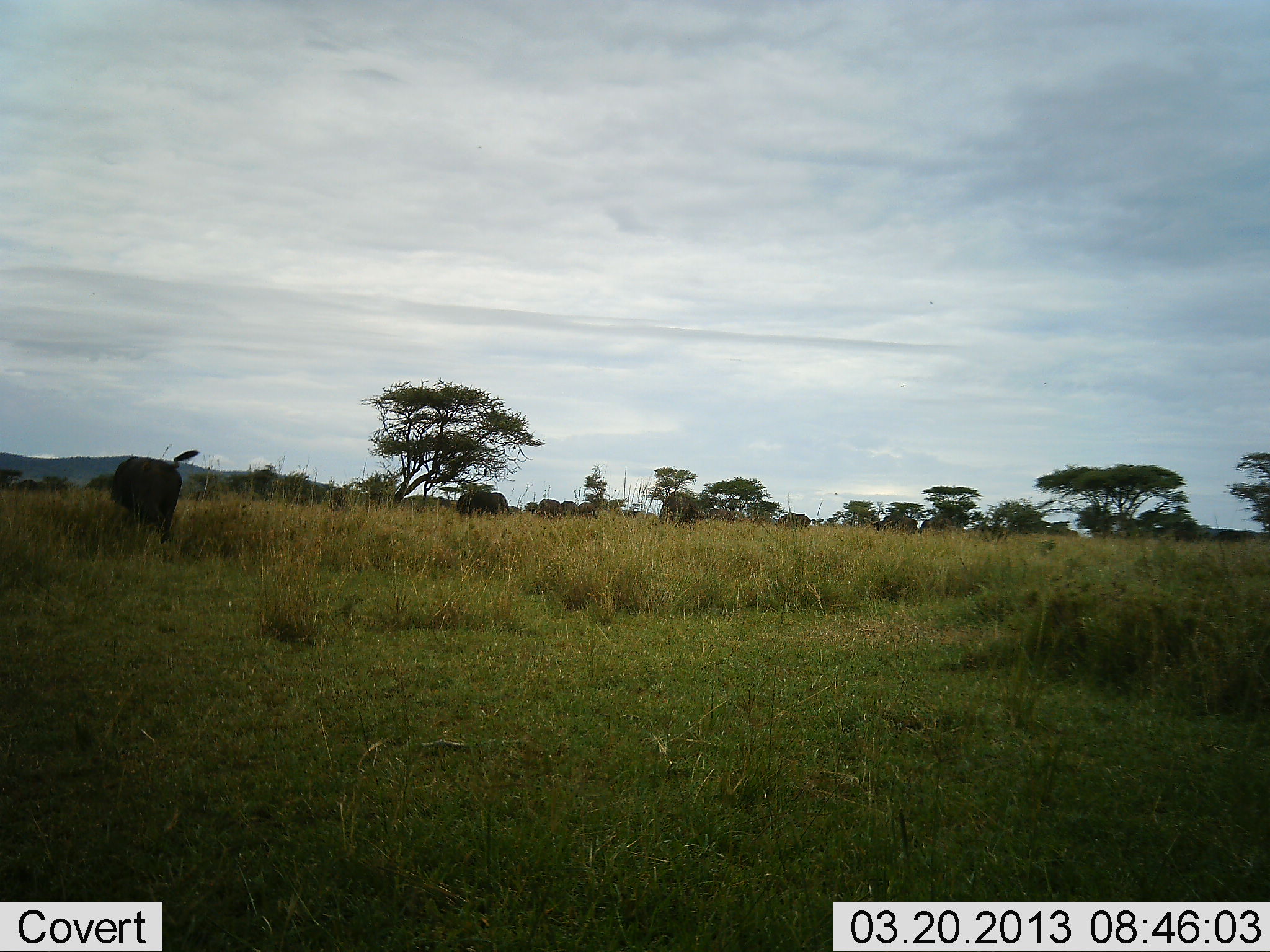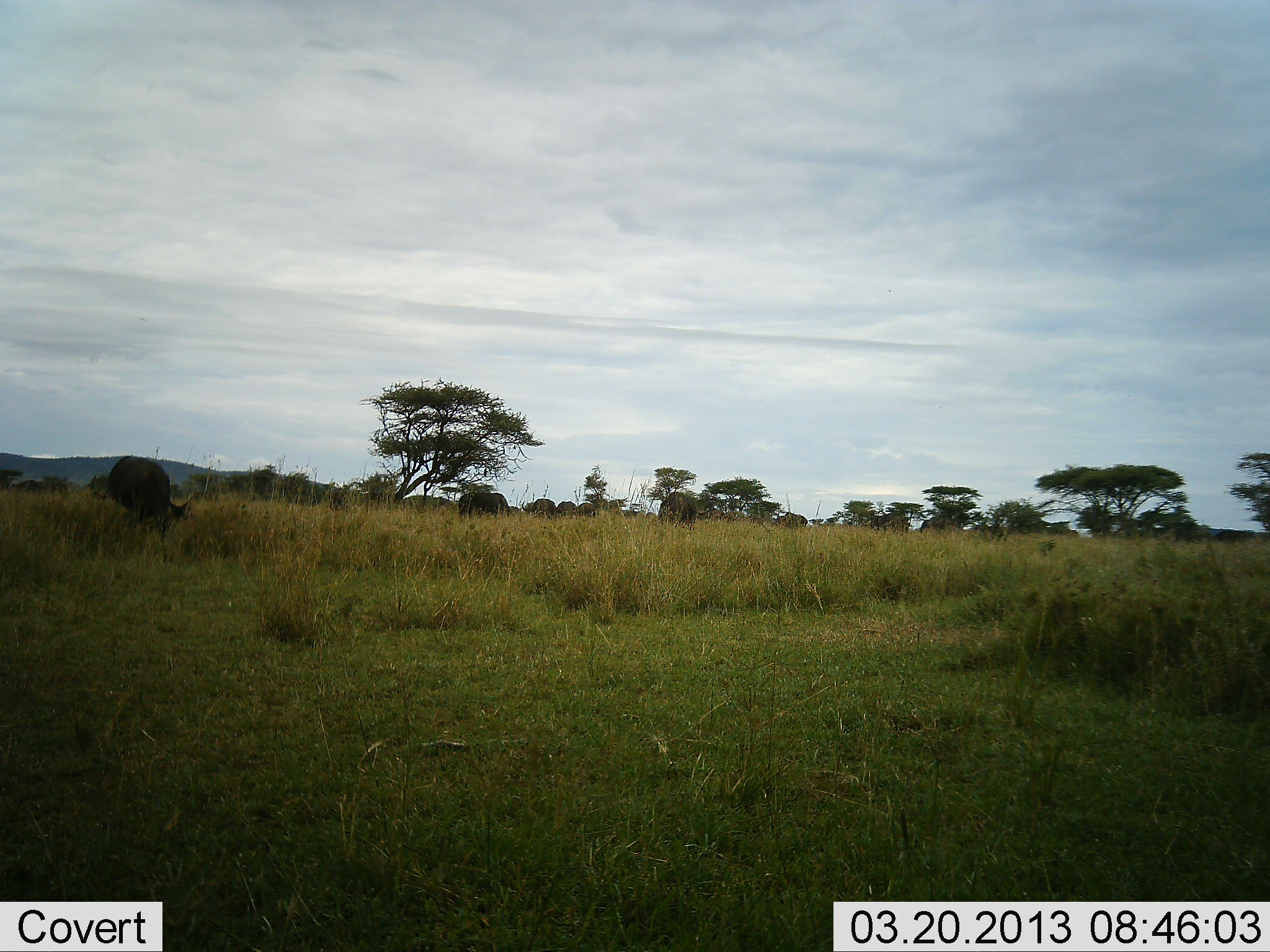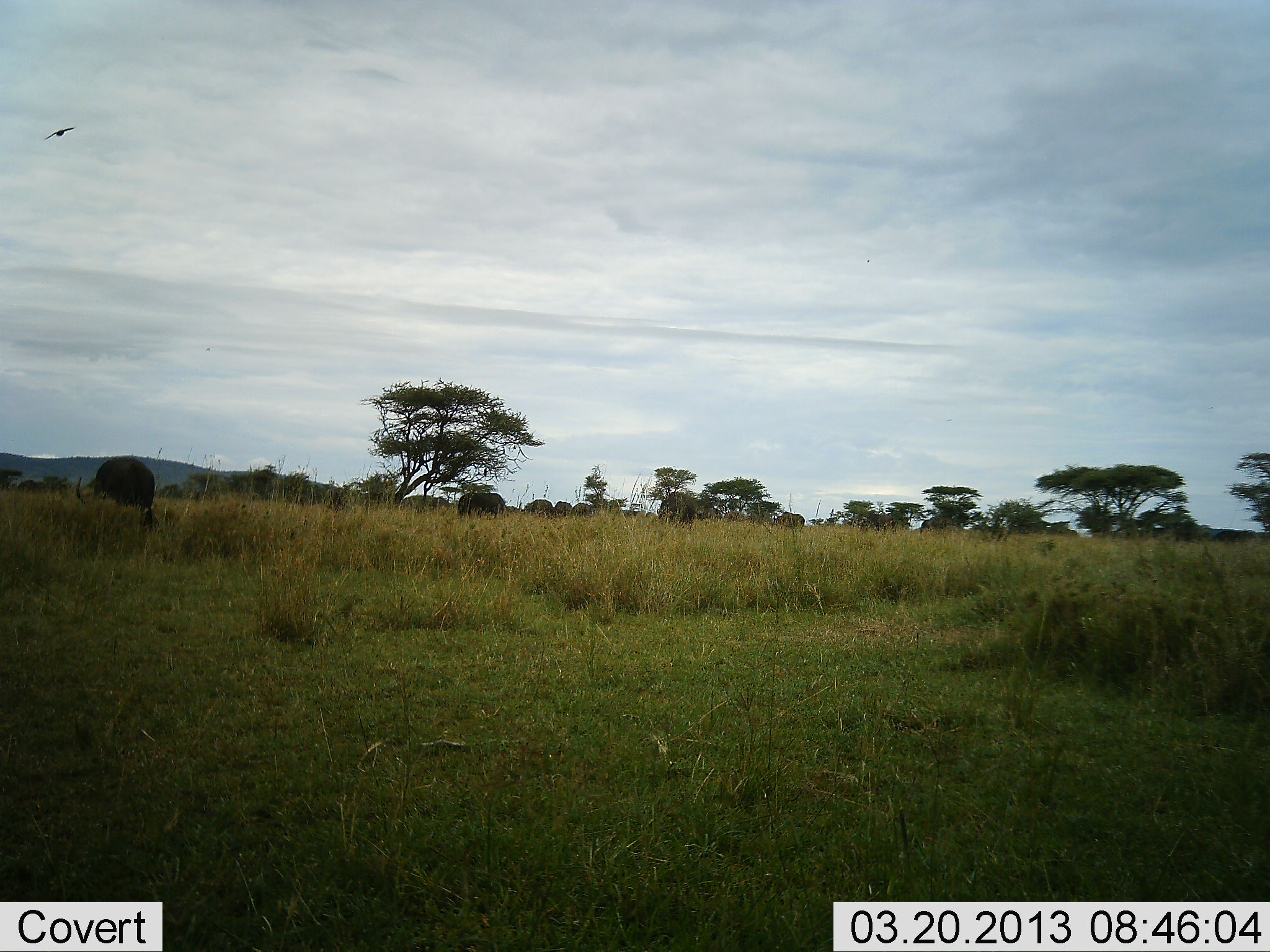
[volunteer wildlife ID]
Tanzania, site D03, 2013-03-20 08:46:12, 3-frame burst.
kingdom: Animalia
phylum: Chordata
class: Mammalia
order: Artiodactyla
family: Bovidae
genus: Syncerus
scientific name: Syncerus caffer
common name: cape buffalo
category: buffalo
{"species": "buffalo (cape buffalo) (Syncerus caffer)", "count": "10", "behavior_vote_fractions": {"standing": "54%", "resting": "0%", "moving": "69%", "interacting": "0%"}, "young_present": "0%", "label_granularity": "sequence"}